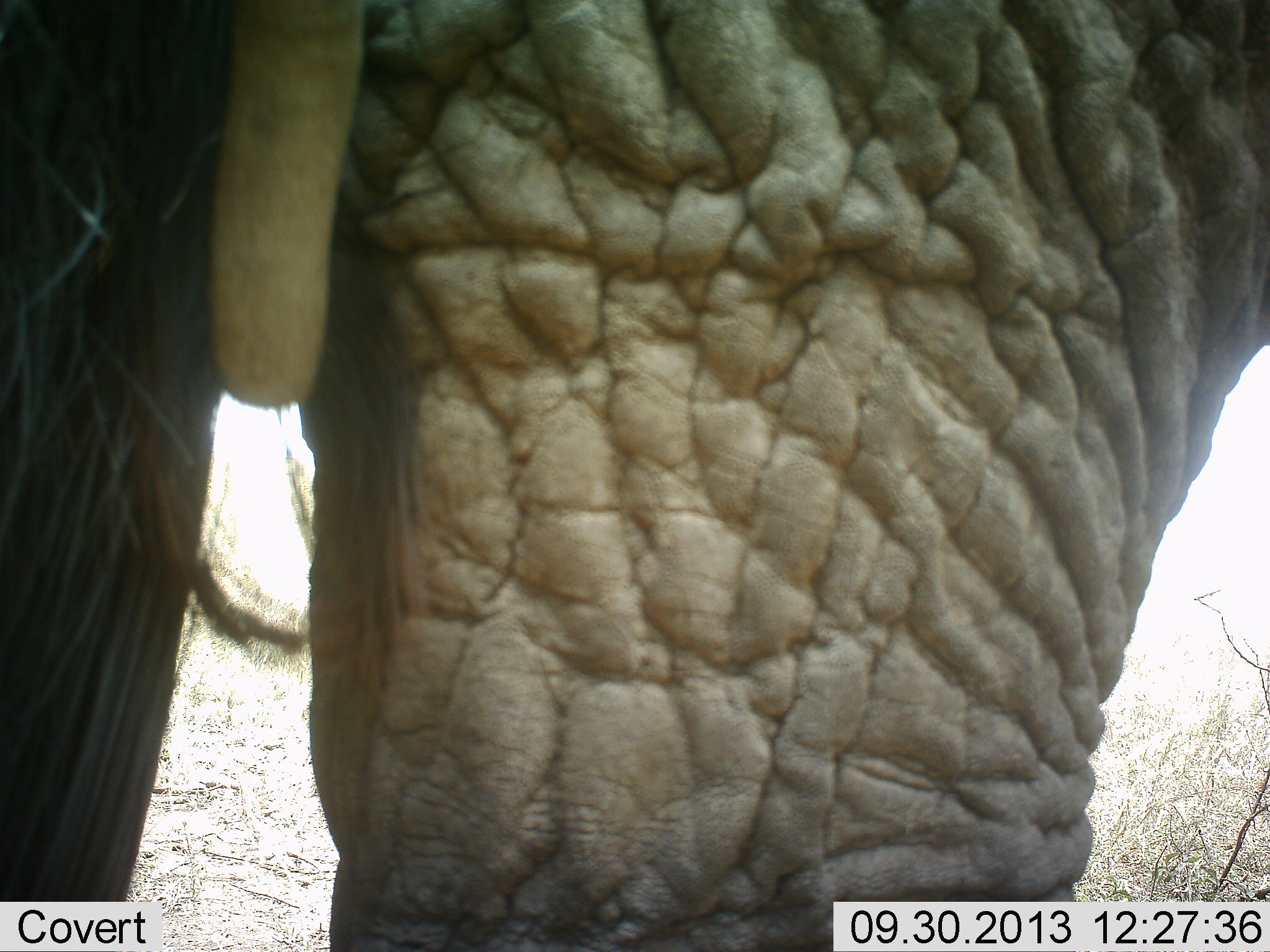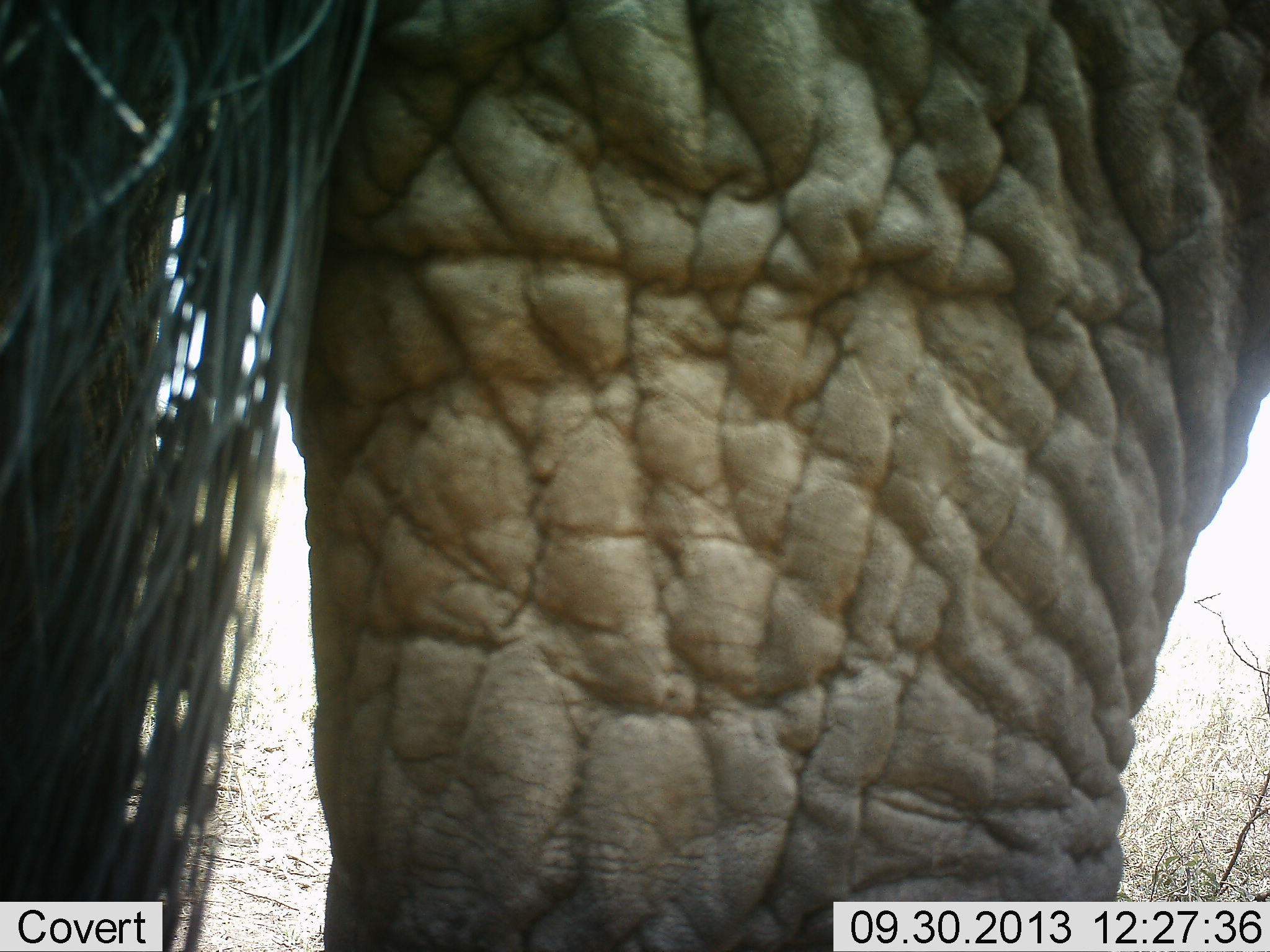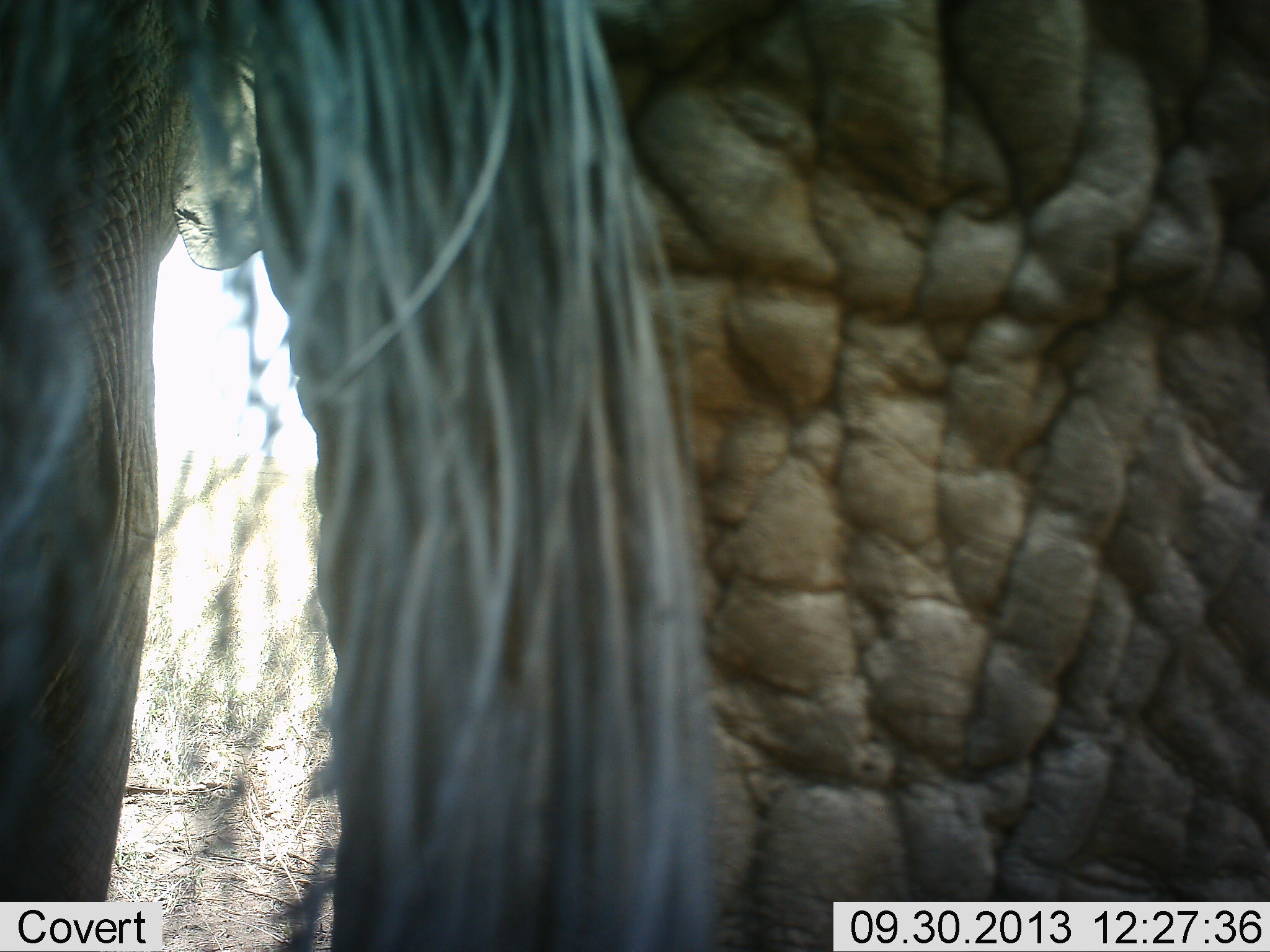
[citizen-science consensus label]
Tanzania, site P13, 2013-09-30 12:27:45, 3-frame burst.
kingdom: Animalia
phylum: Chordata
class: Mammalia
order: Proboscidea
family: Elephantidae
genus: Loxodonta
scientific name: Loxodonta africana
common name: african bush elephant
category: elephant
Elephant (african bush elephant) (Loxodonta africana), count 1. Behavior (volunteer vote fractions): standing 87%, resting 3%, moving 13%, interacting 0%. Young present (vote fraction): 3%. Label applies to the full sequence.